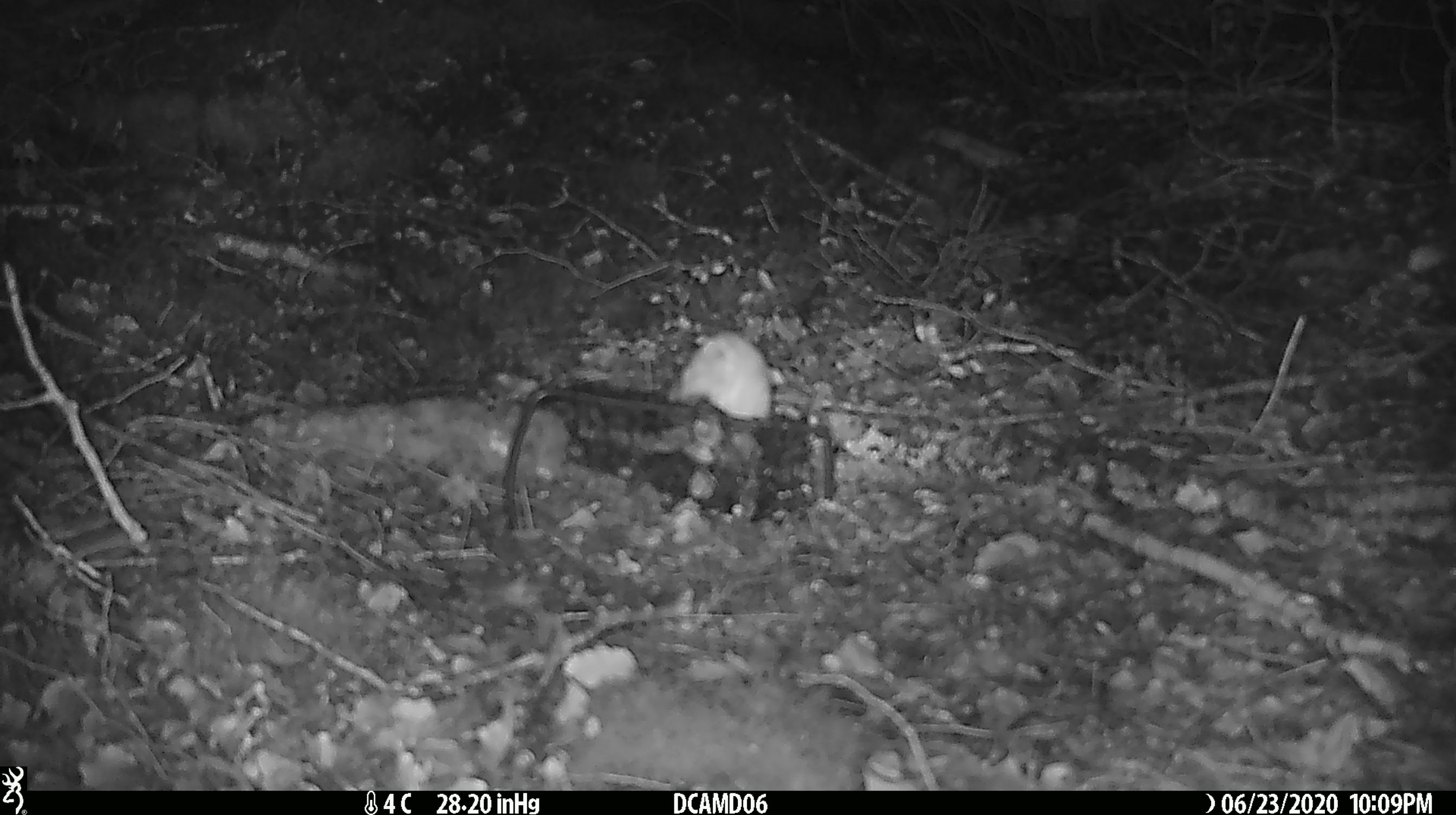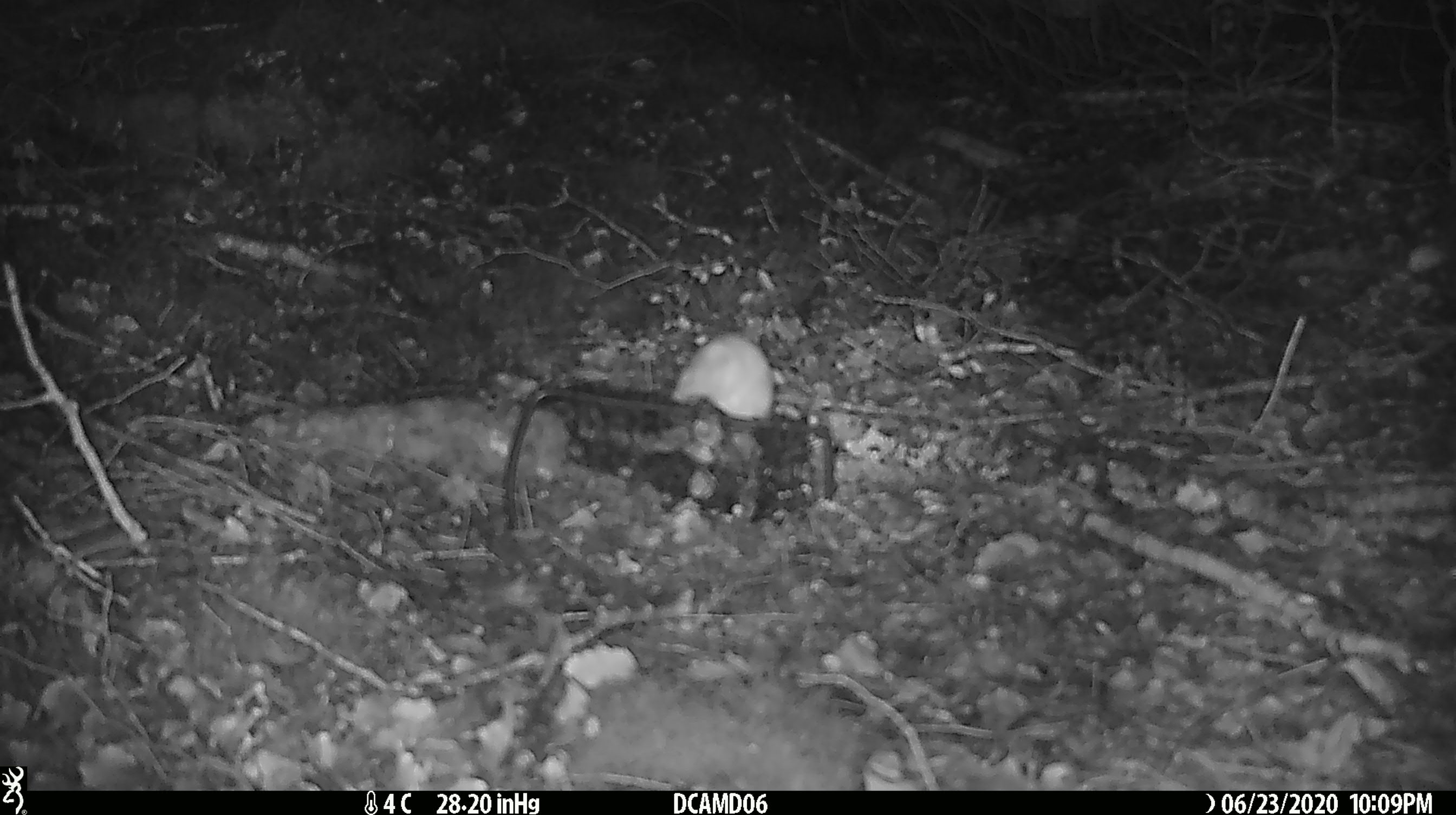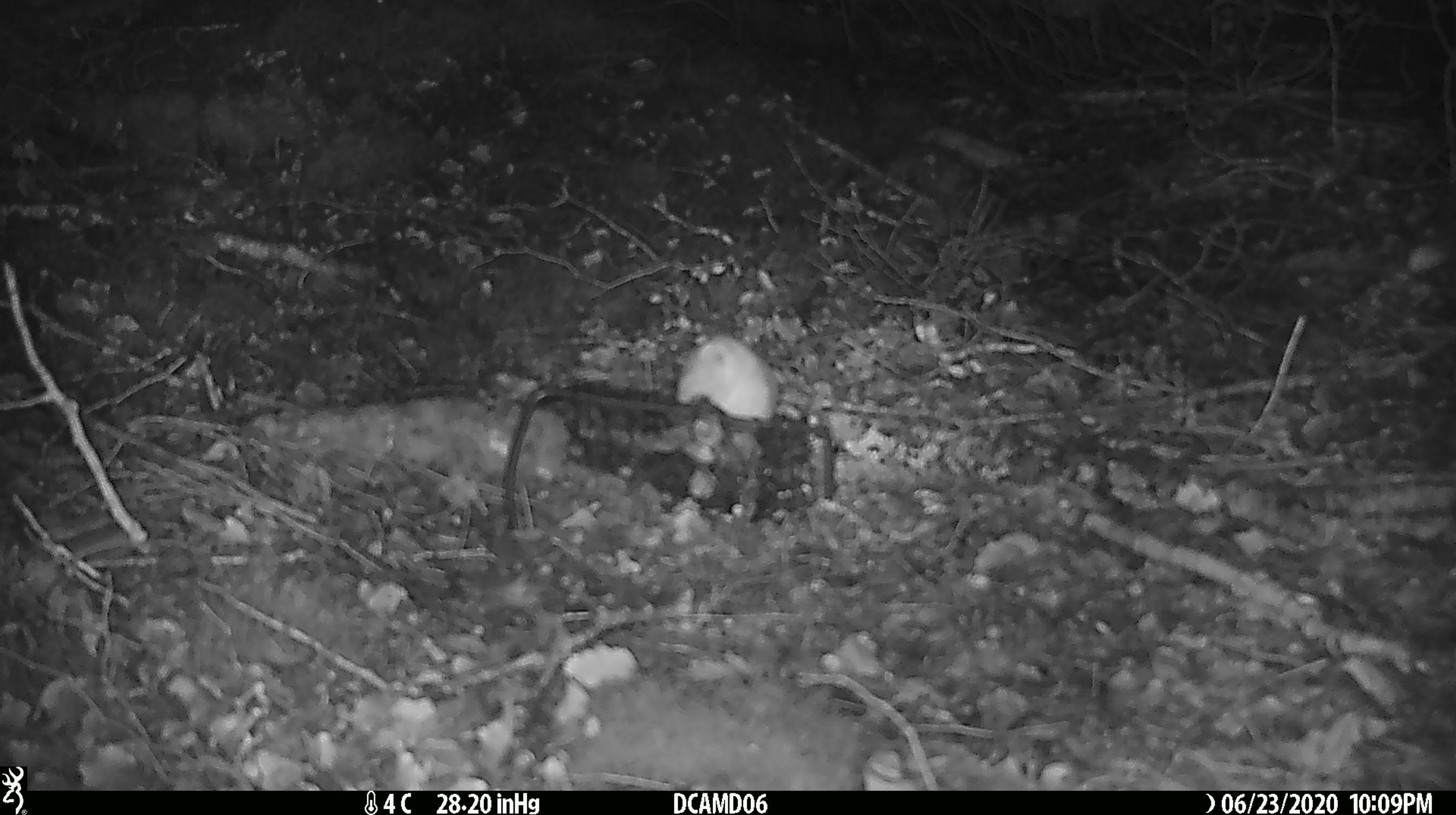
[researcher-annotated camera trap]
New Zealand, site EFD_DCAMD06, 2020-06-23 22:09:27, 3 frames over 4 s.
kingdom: Animalia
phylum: Chordata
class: Mammalia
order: Carnivora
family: Mustelidae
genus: Mustela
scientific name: Mustela nivalis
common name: least weasel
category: weasel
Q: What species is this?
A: Weasel (least weasel) (Mustela nivalis).